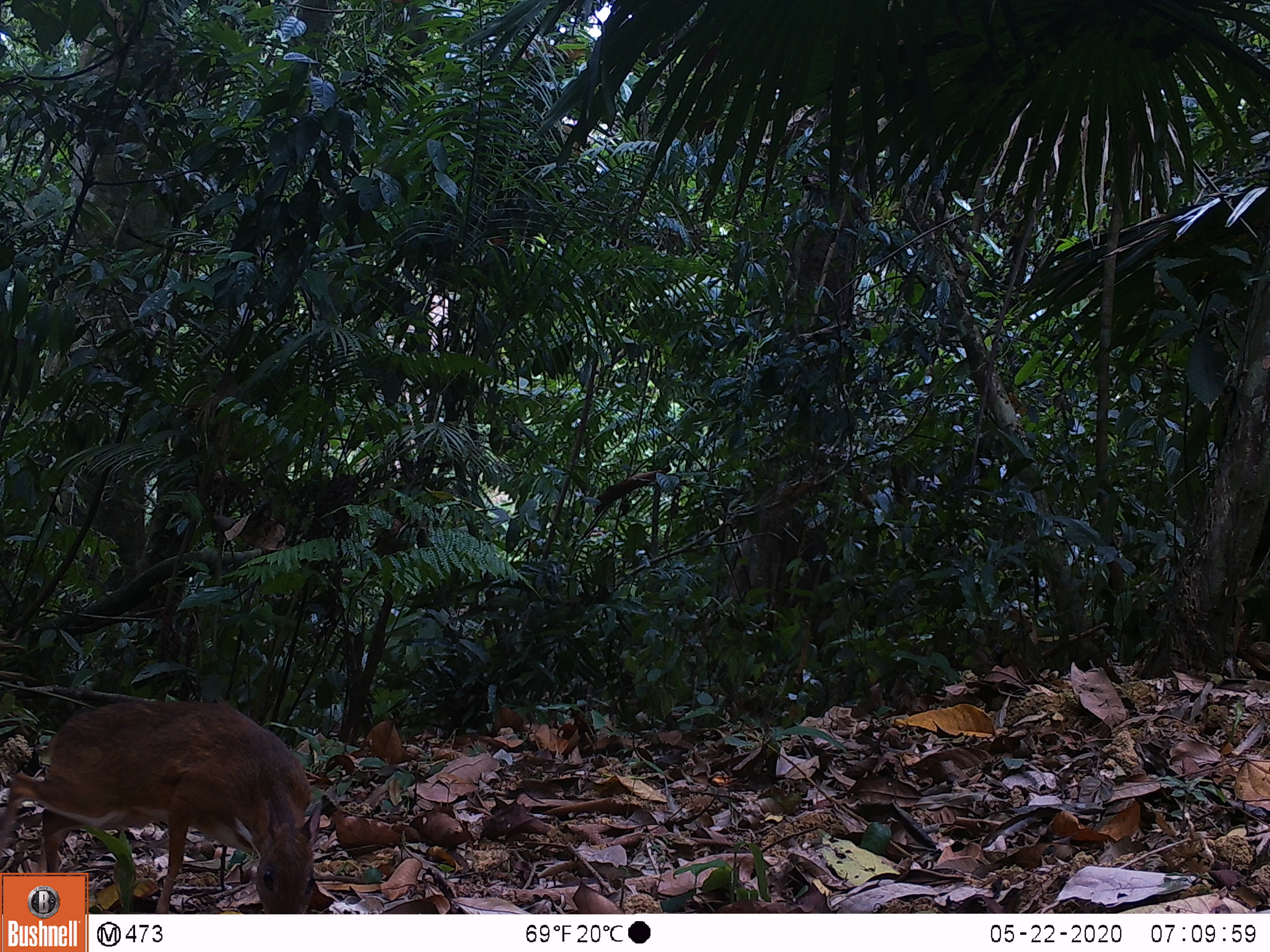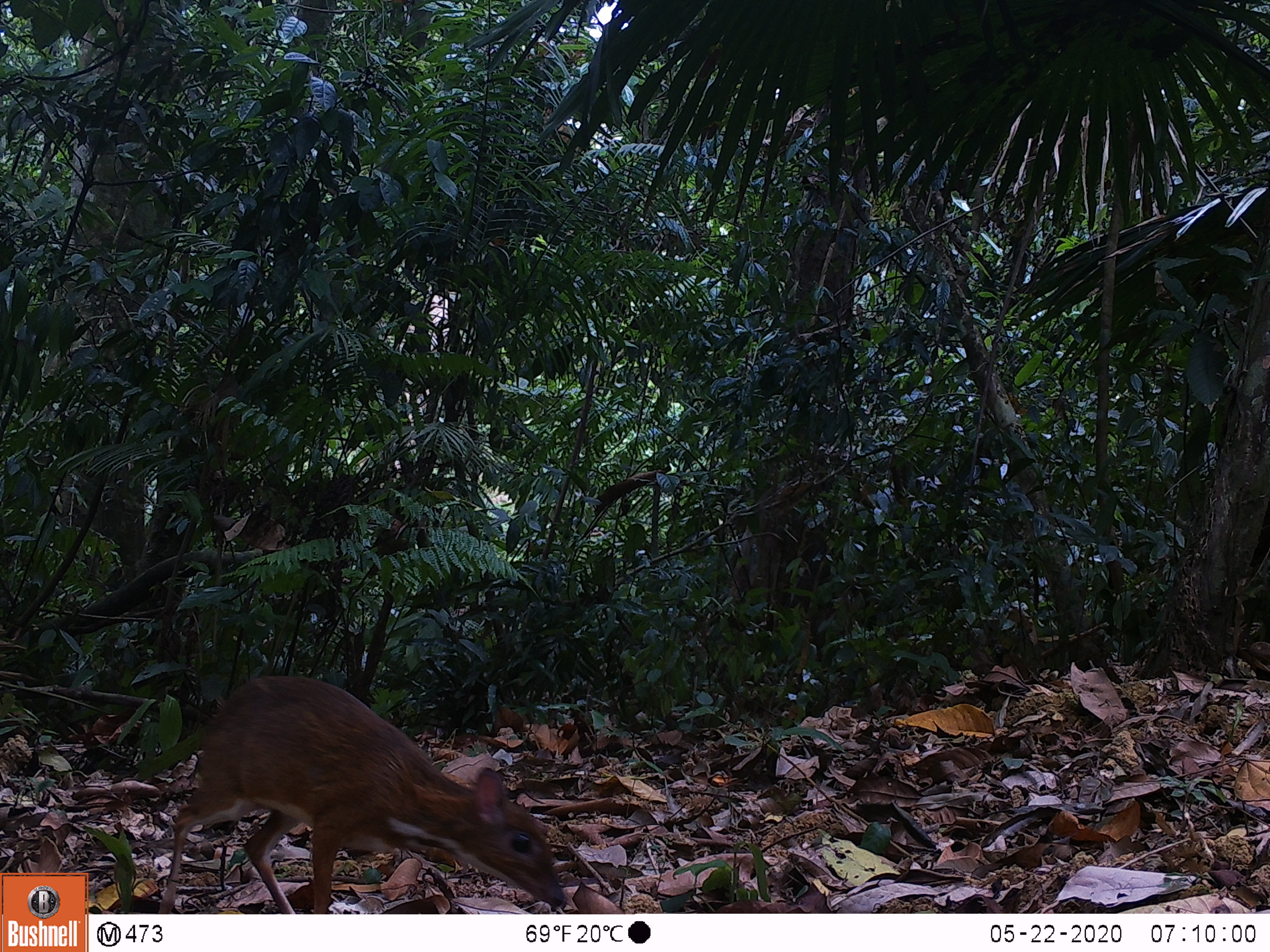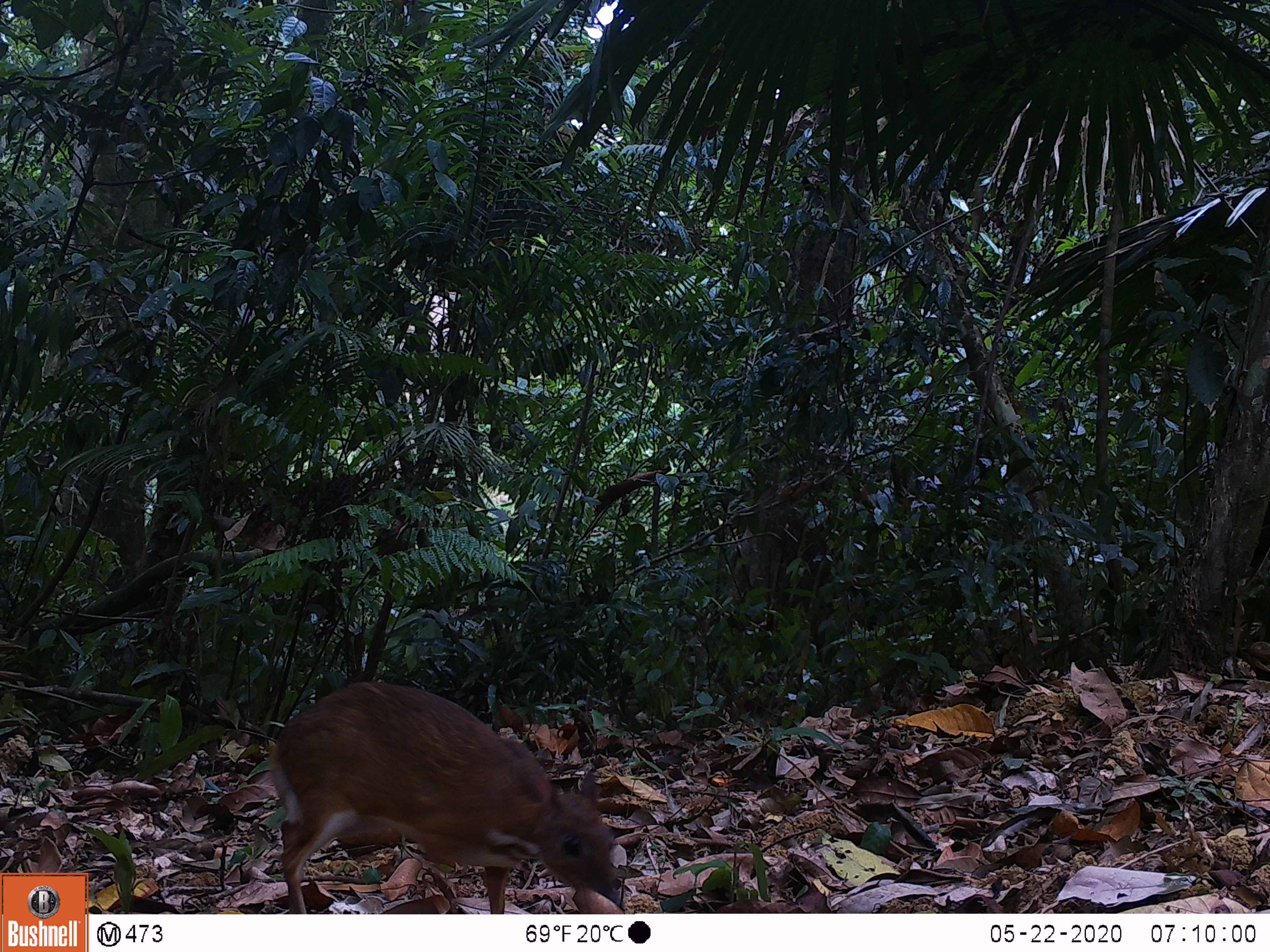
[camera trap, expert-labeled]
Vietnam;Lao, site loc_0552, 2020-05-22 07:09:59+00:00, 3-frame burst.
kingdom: Animalia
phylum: Chordata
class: Mammalia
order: Artiodactyla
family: Tragulidae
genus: Moschiola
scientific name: Moschiola meminna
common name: chevrotain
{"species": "chevrotain (Moschiola meminna)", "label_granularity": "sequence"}